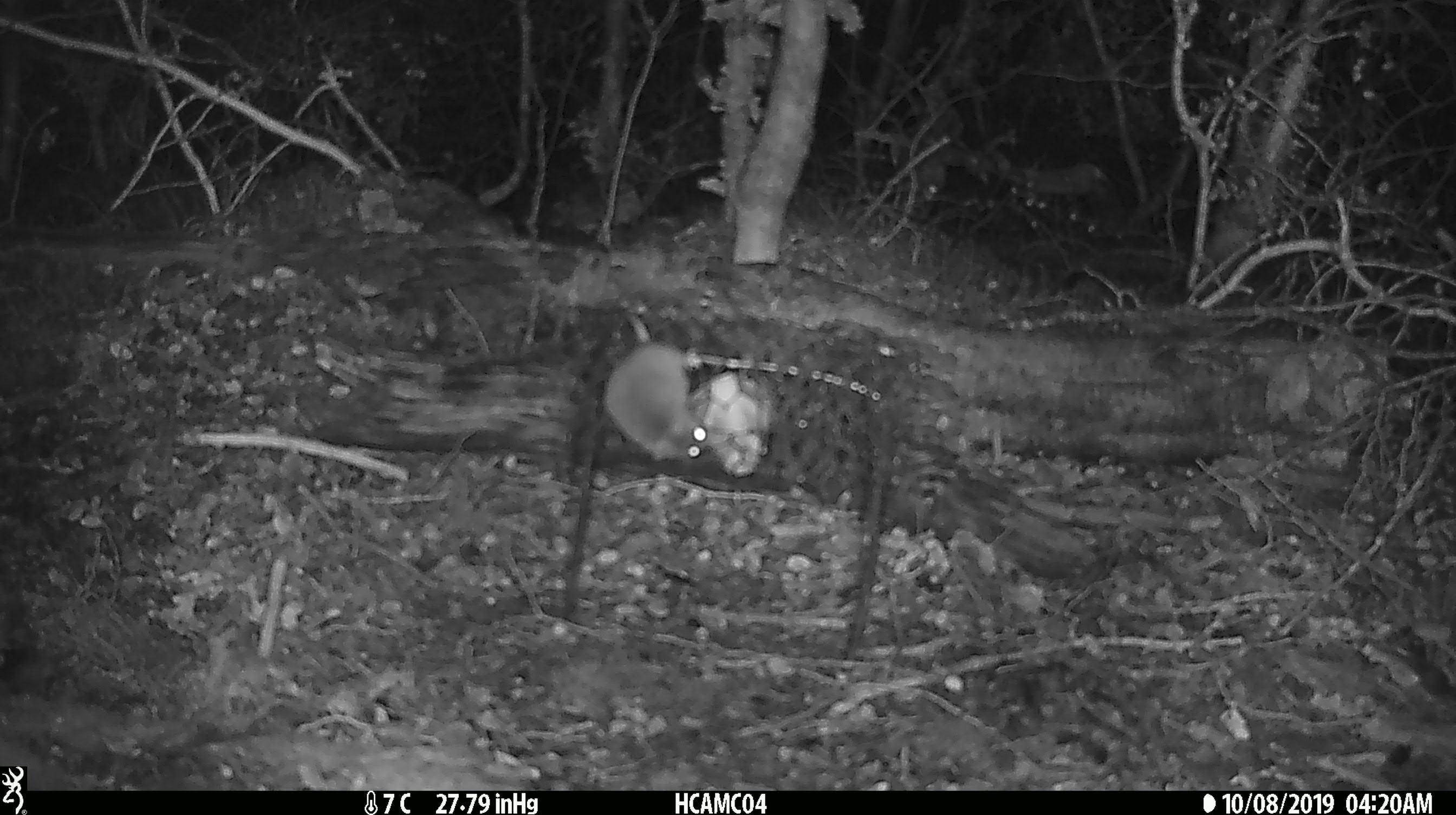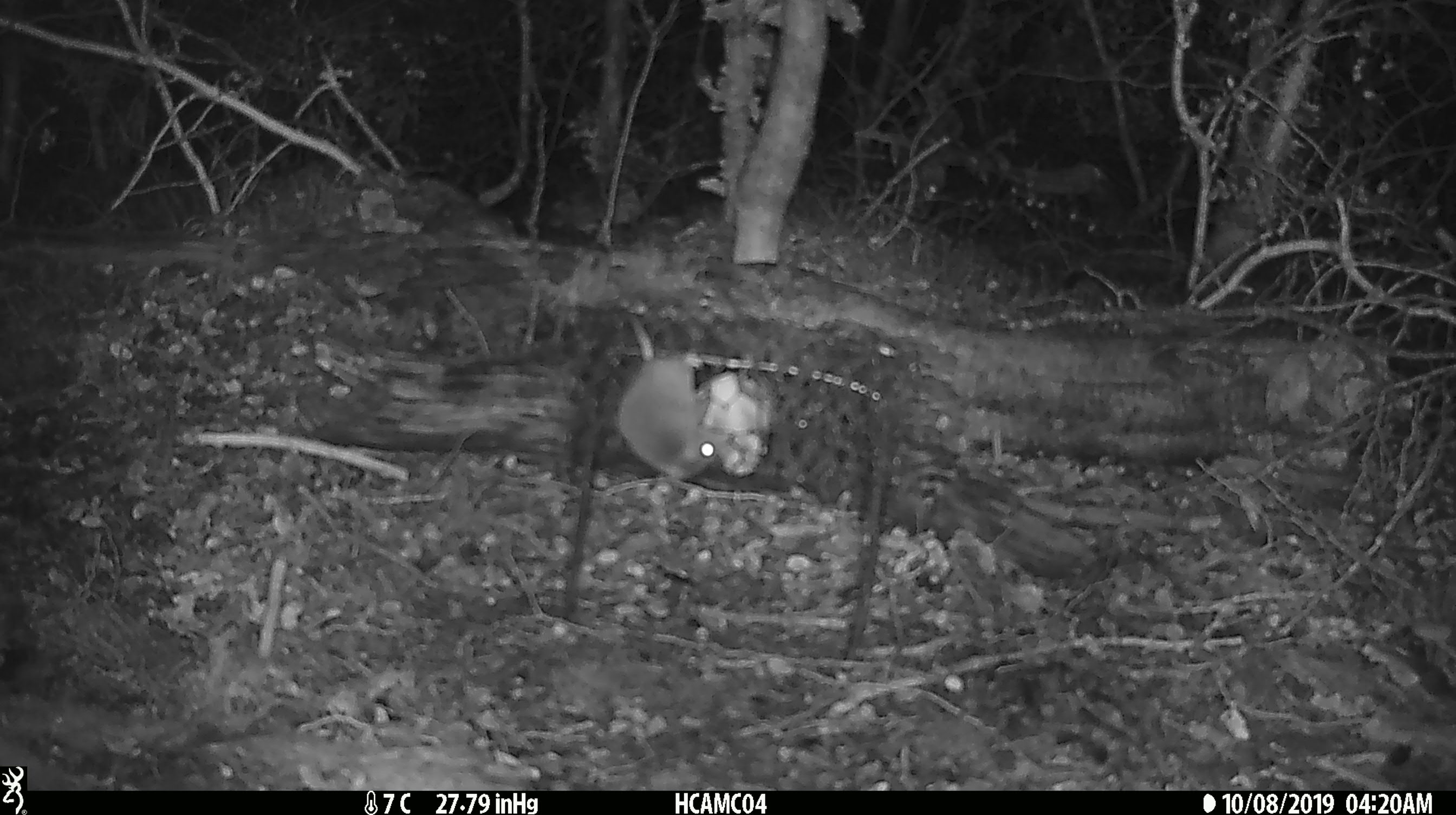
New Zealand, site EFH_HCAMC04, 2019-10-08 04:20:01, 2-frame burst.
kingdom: Animalia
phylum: Chordata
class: Mammalia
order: Rodentia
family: Muridae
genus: Mus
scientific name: Mus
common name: mouse